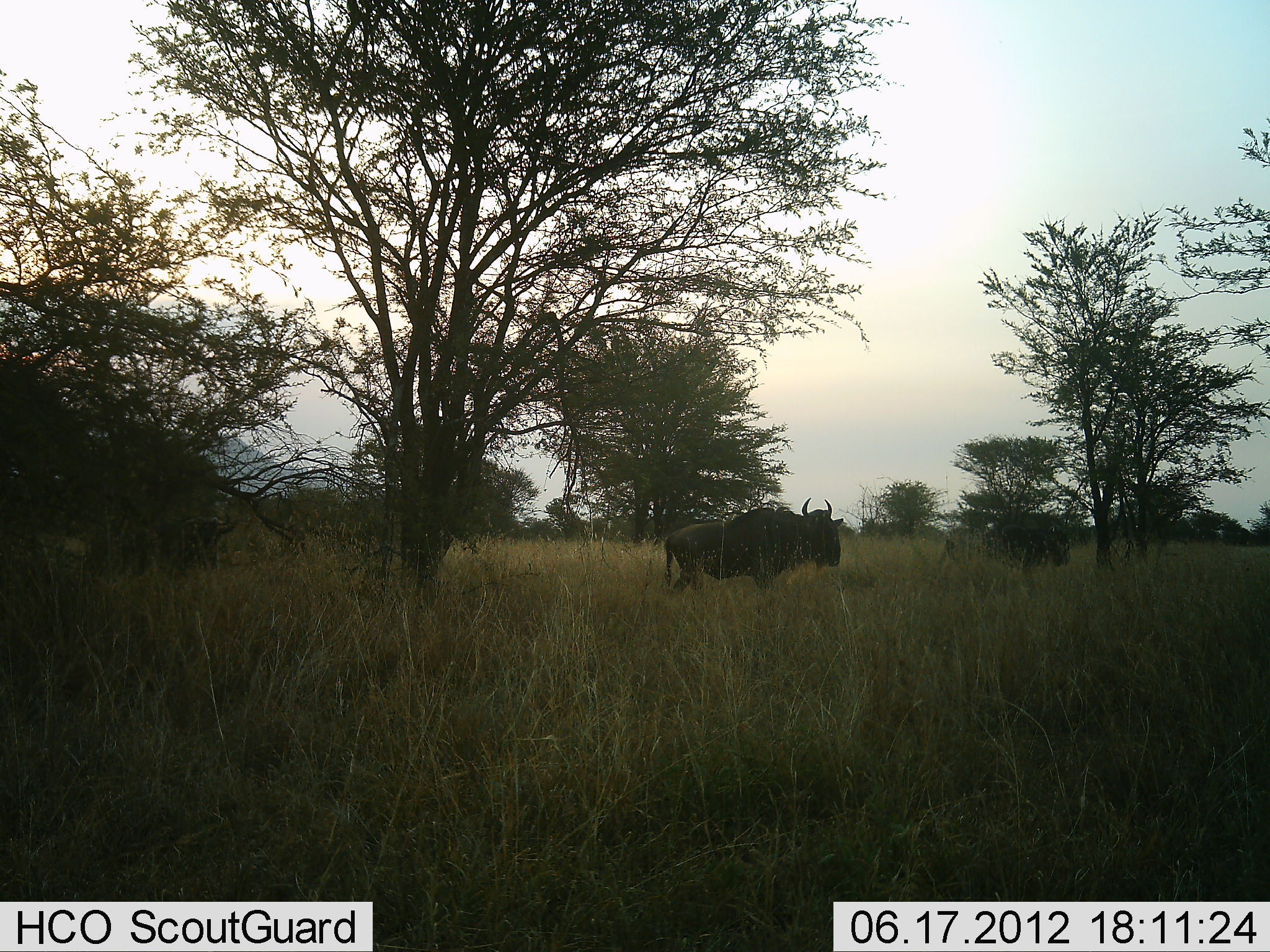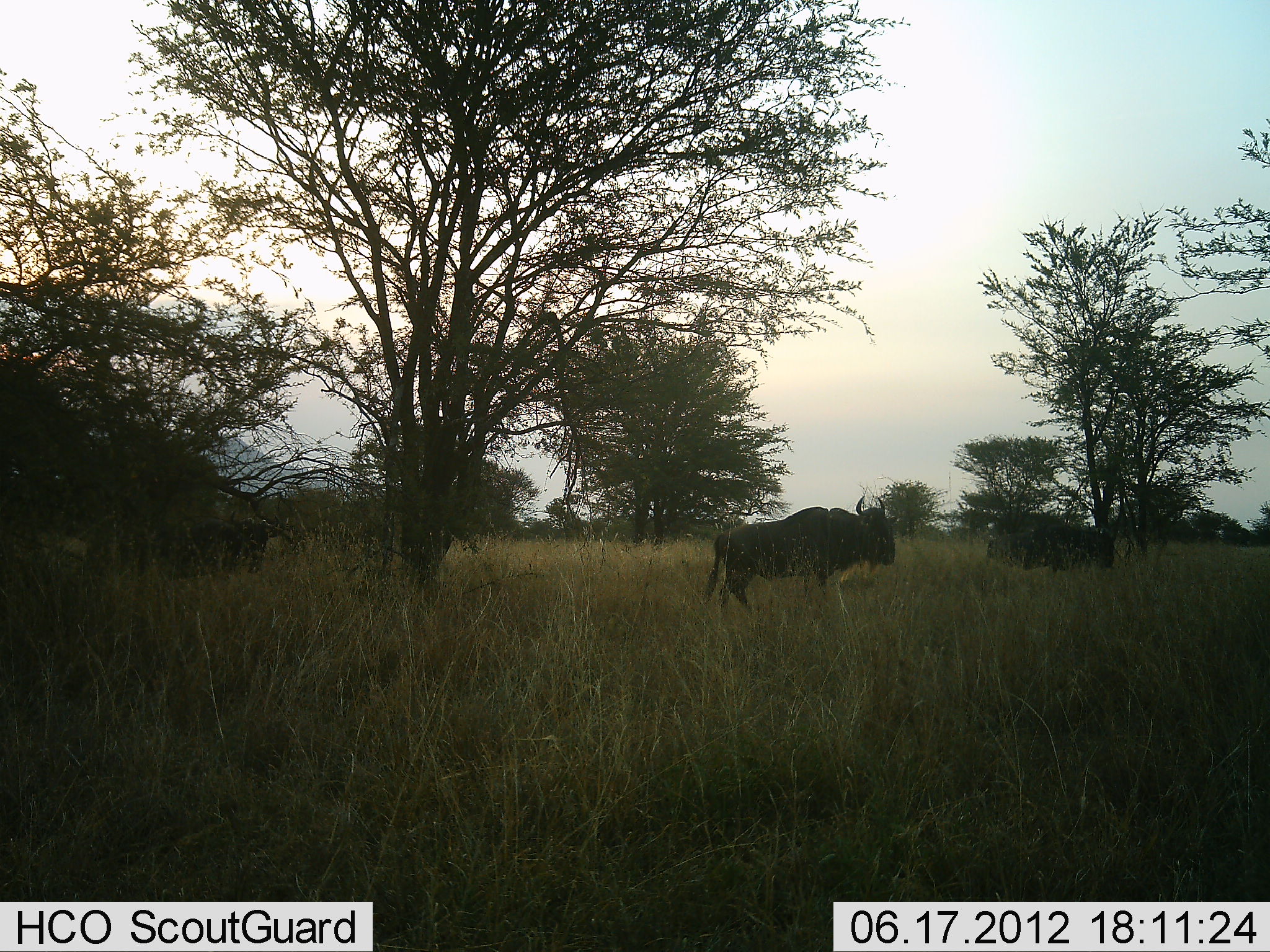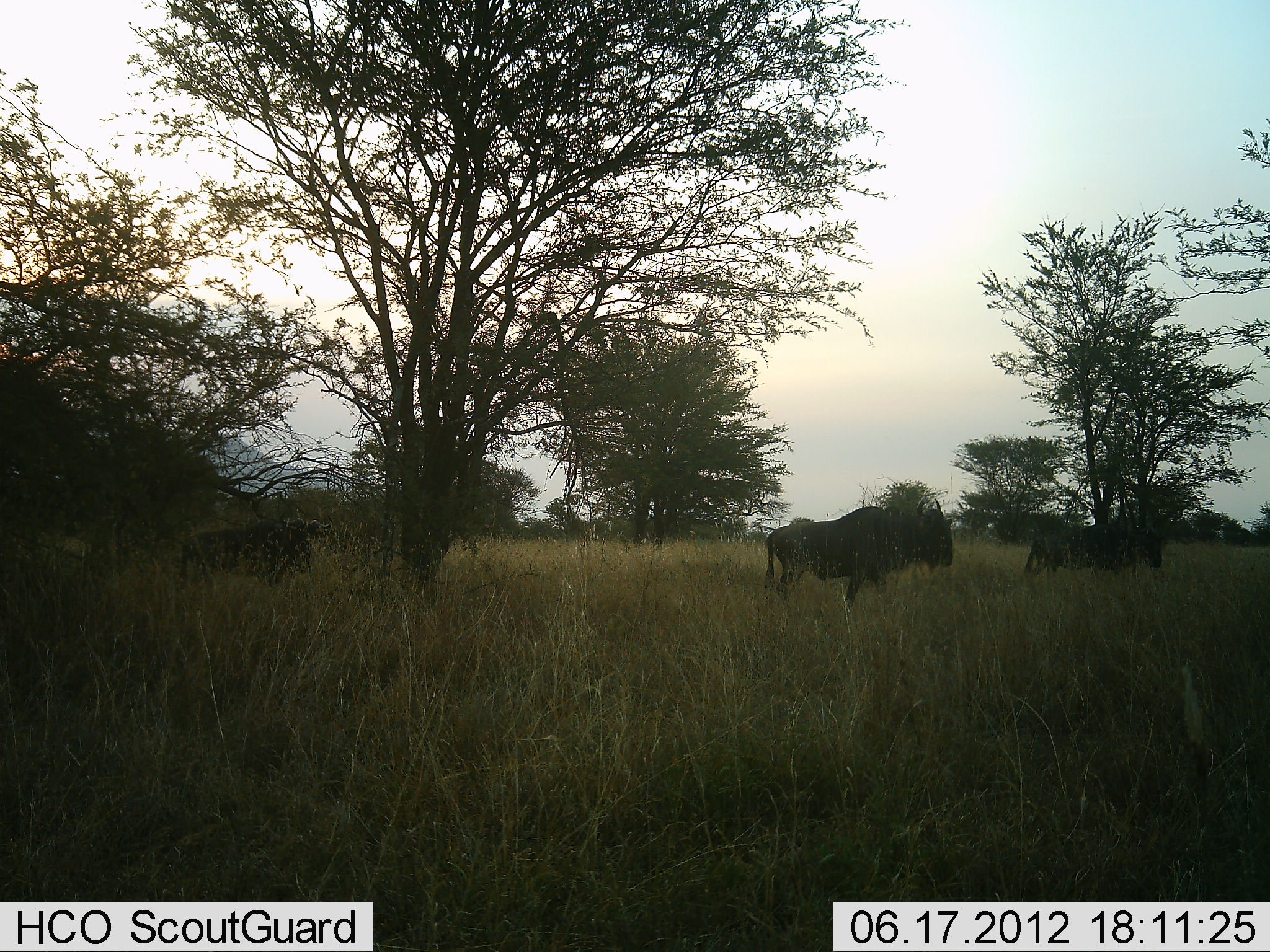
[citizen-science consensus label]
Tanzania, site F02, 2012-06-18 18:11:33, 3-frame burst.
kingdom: Animalia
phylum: Chordata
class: Mammalia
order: Artiodactyla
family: Bovidae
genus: Connochaetes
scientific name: Connochaetes taurinus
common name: blue wildebeest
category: wildebeest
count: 3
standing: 0%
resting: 0%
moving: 100%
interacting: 0%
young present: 0%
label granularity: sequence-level